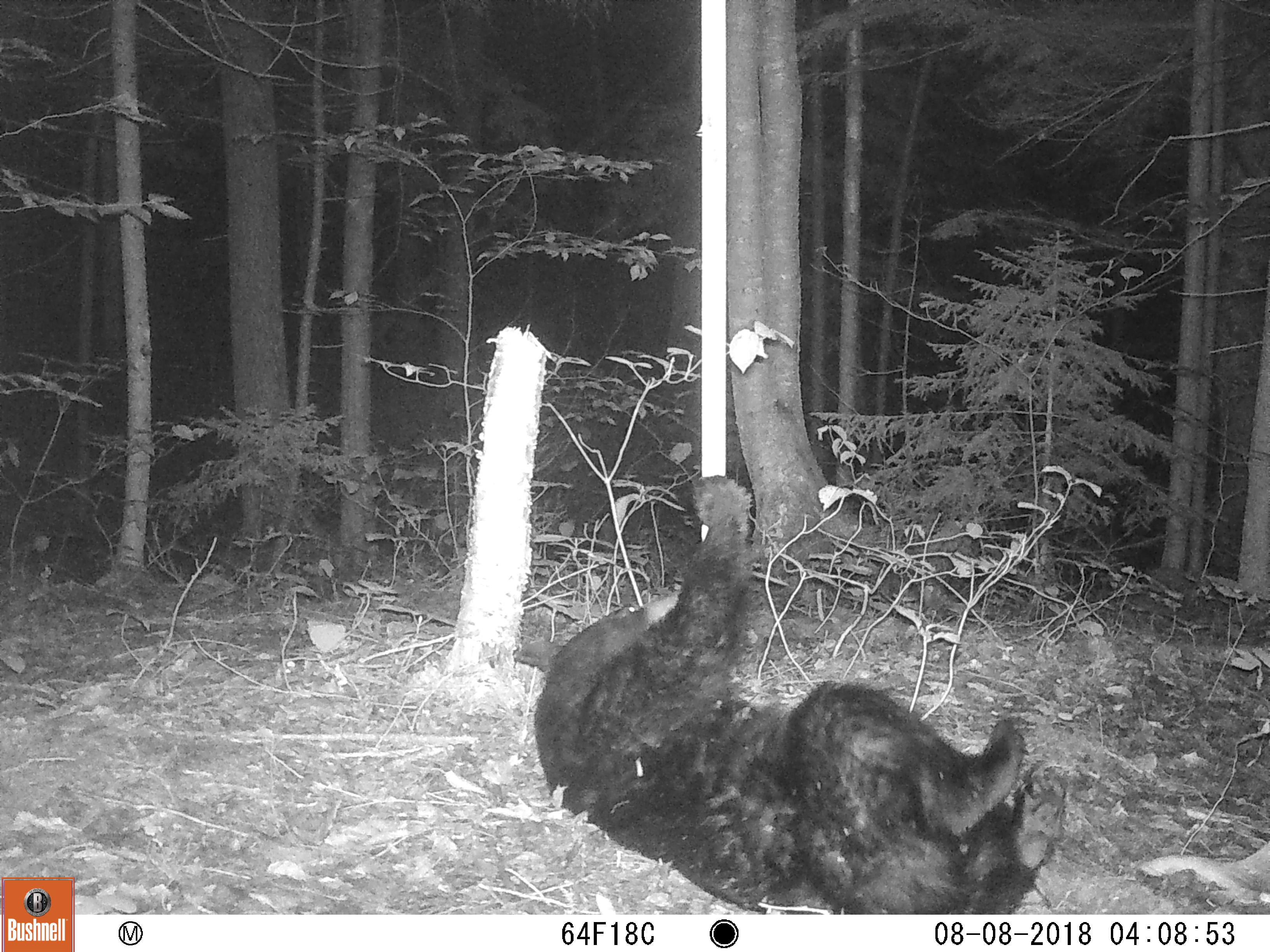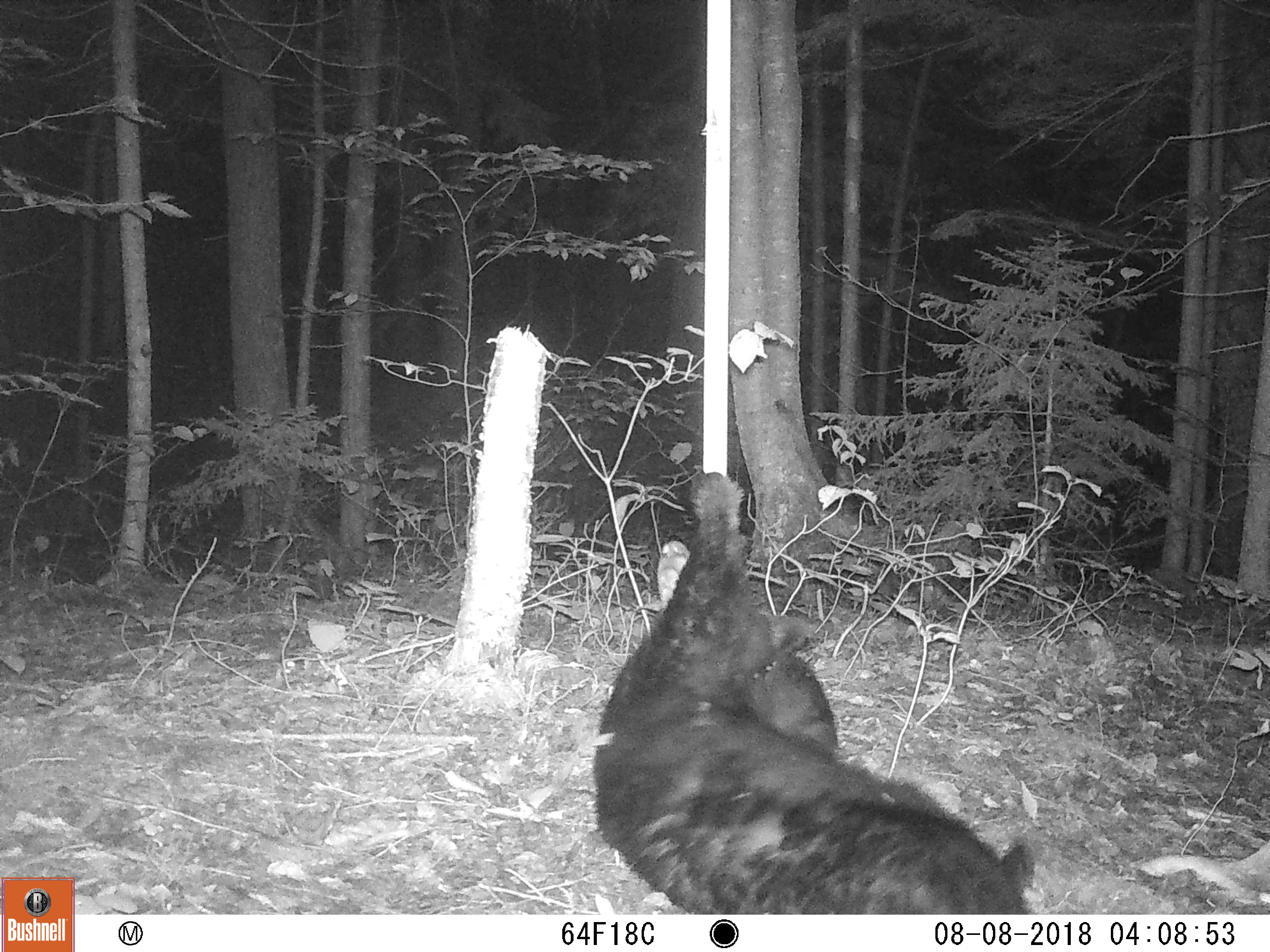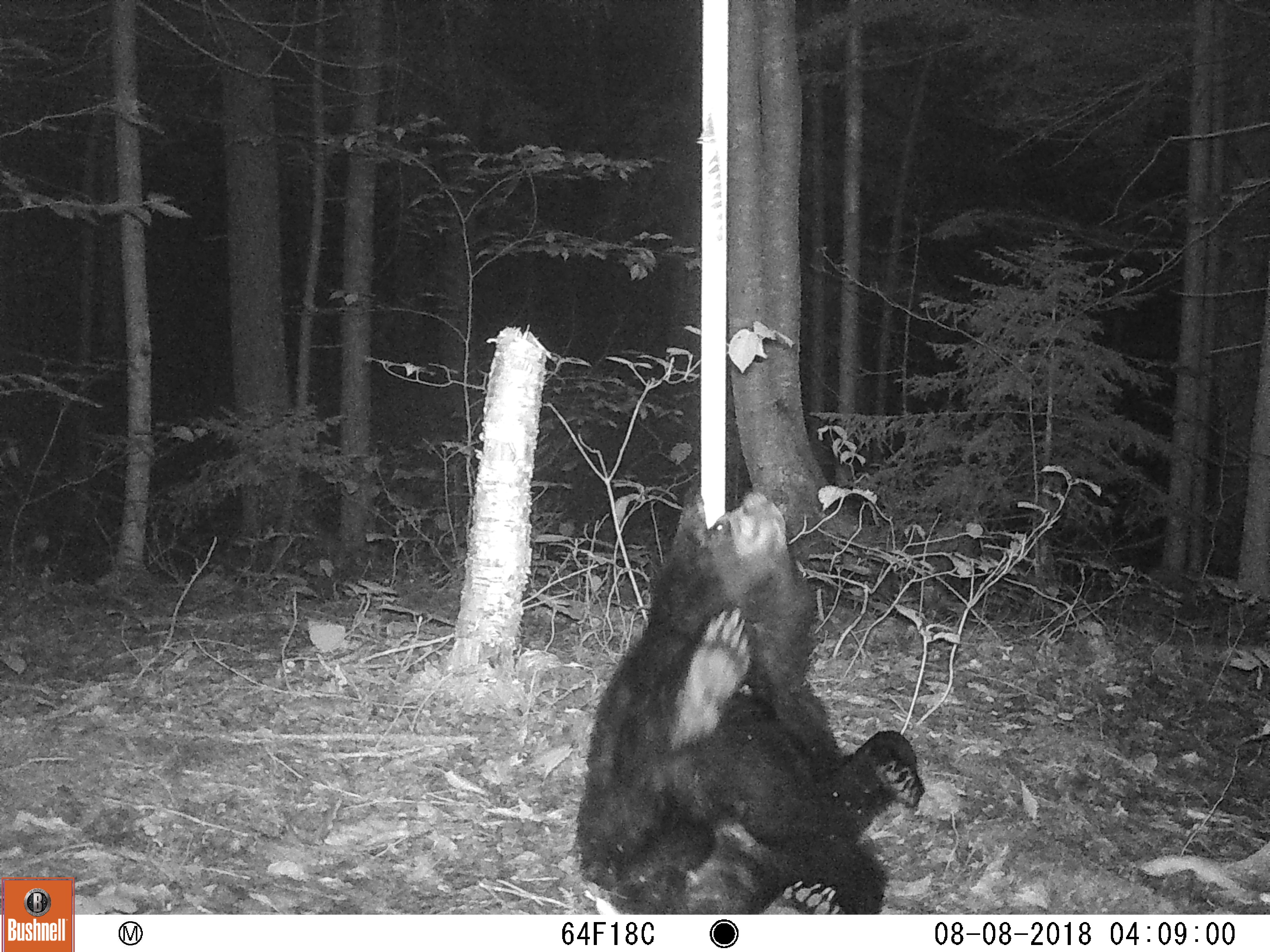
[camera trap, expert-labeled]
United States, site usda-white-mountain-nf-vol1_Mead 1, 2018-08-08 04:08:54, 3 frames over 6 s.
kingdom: Animalia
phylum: Chordata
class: Mammalia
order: Carnivora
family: Ursidae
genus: Ursus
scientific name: Ursus americanus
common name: black bear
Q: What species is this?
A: Black bear (Ursus americanus).